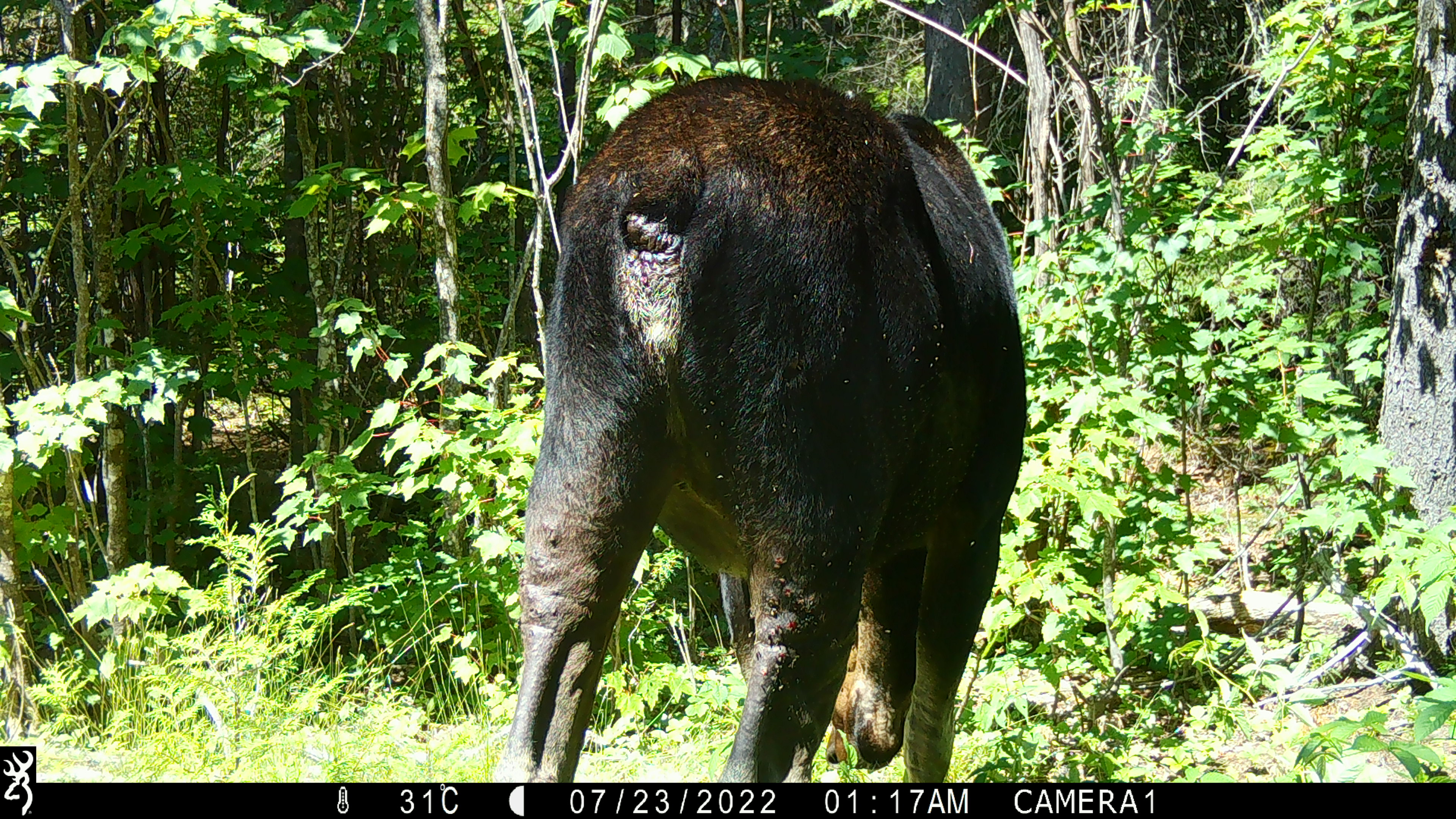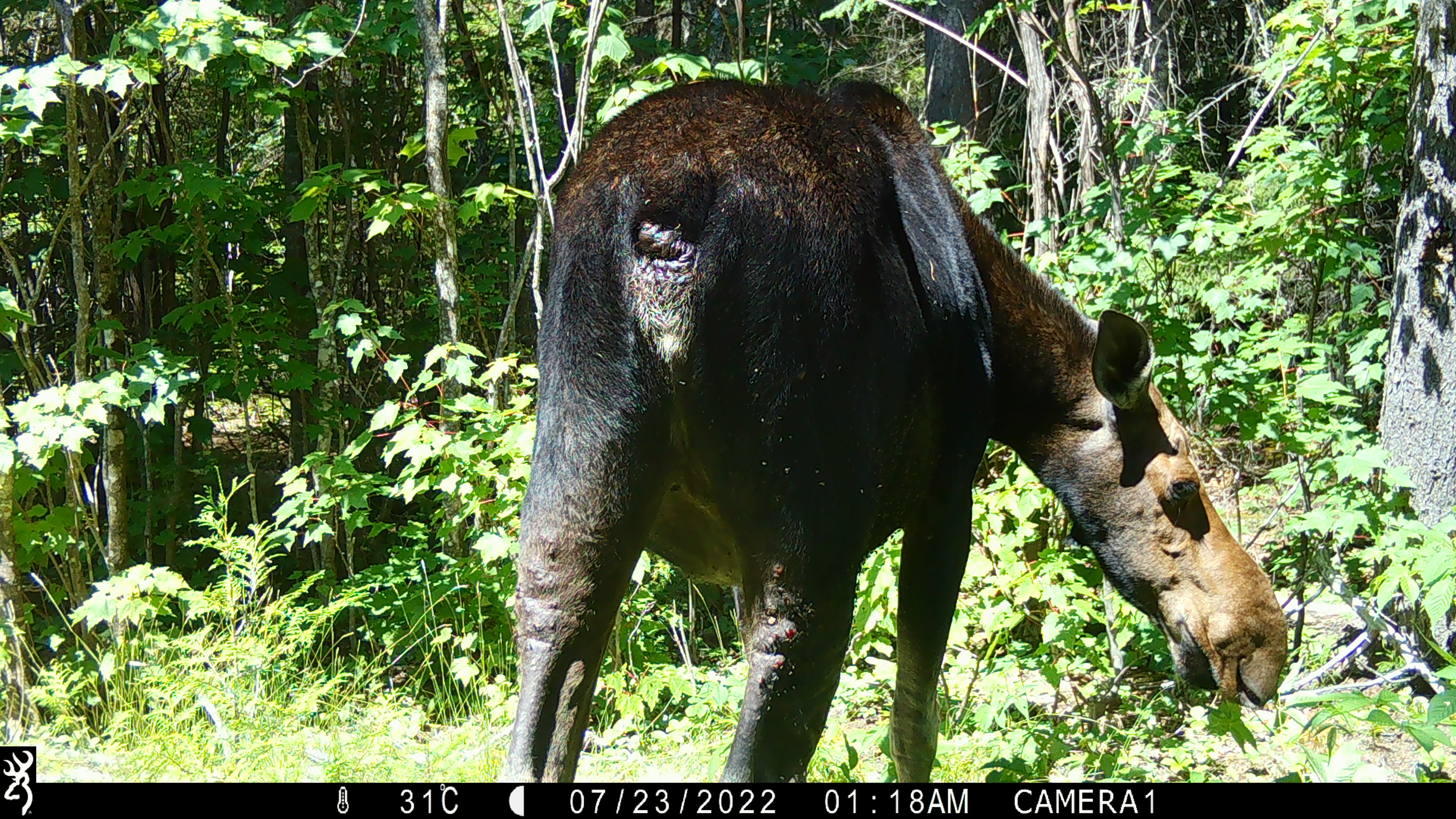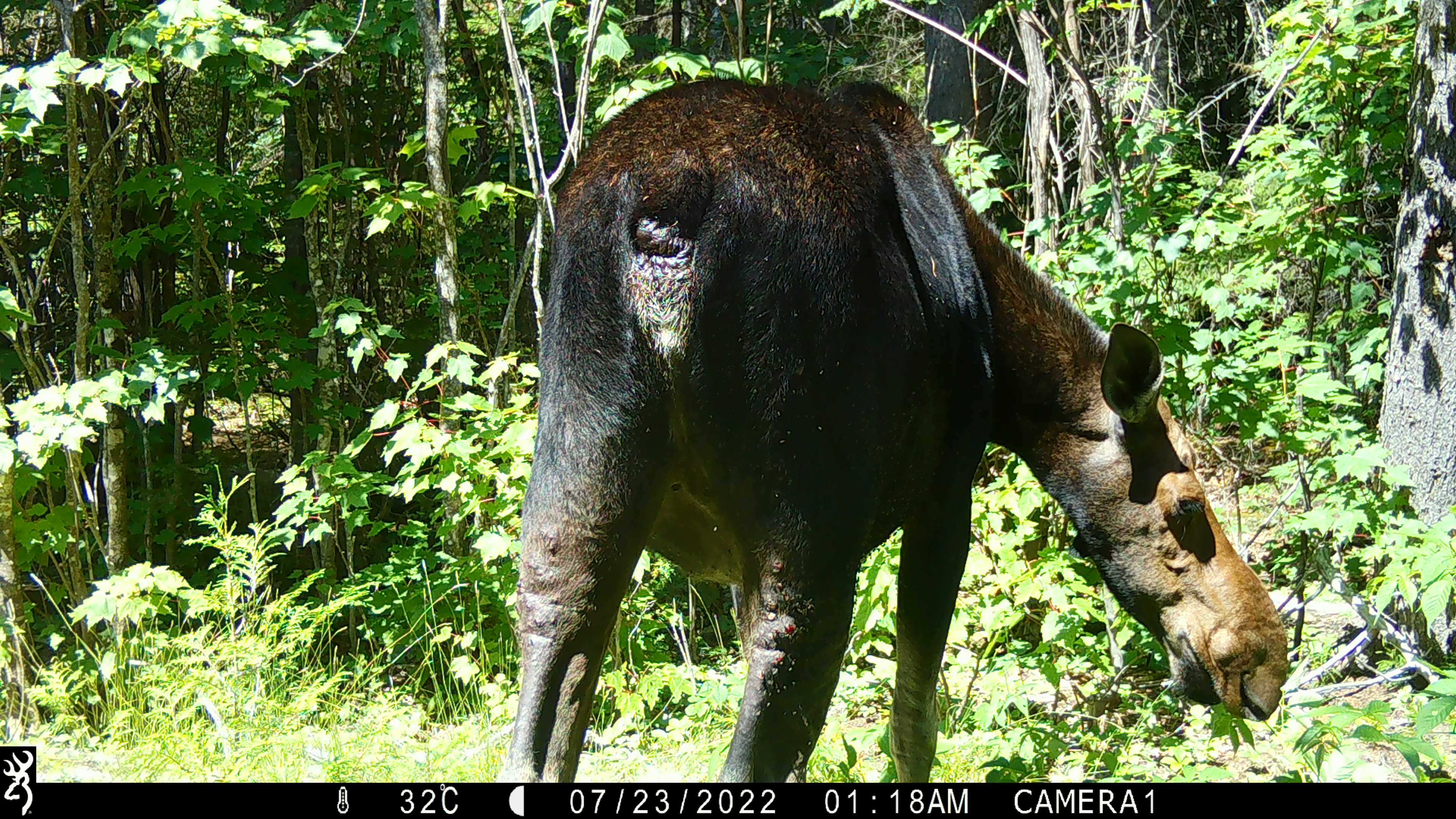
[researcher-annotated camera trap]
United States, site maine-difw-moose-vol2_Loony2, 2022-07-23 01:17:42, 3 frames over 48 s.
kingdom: Animalia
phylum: Chordata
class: Mammalia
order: Artiodactyla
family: Cervidae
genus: Alces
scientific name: Alces alces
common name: moose